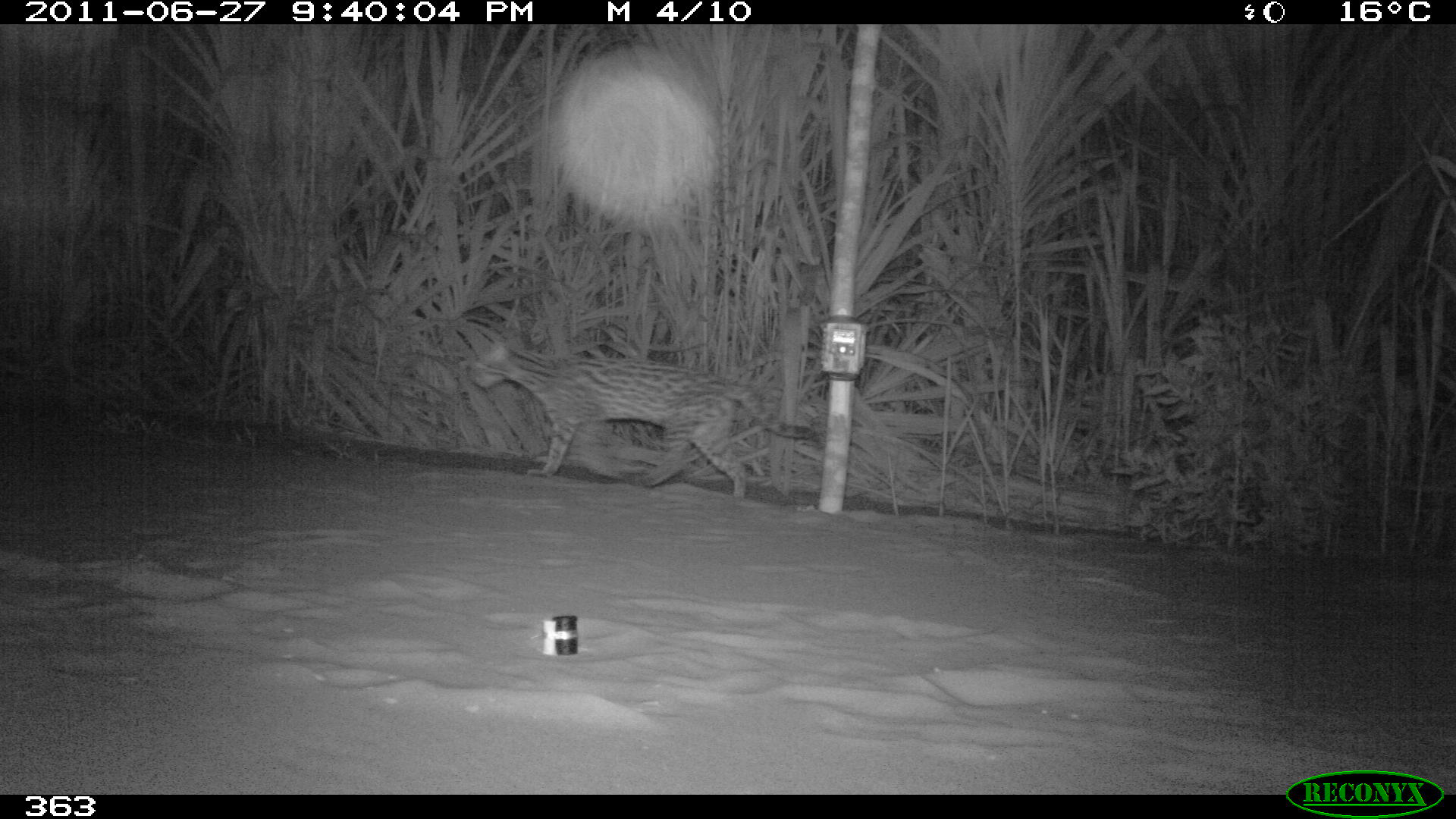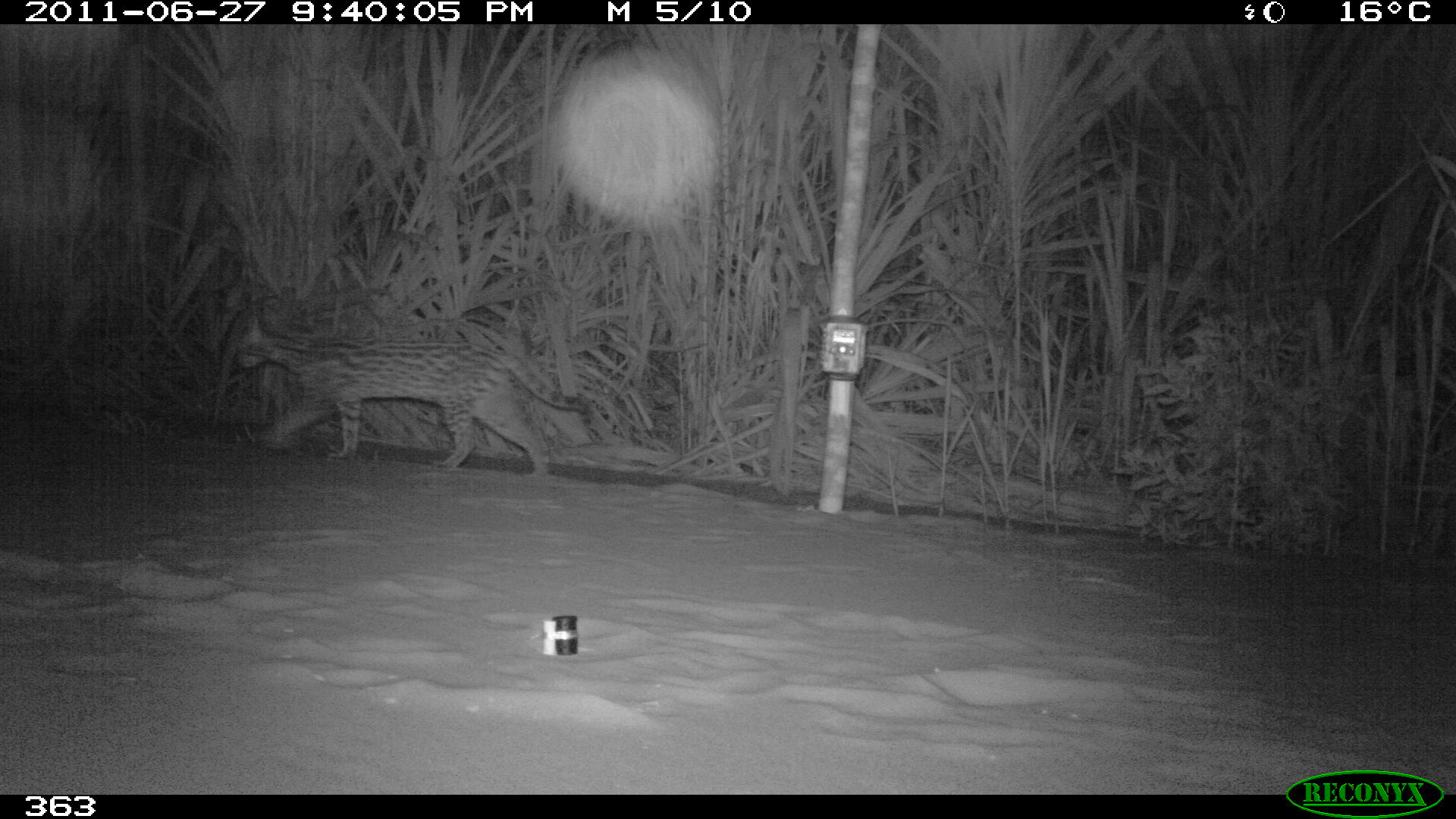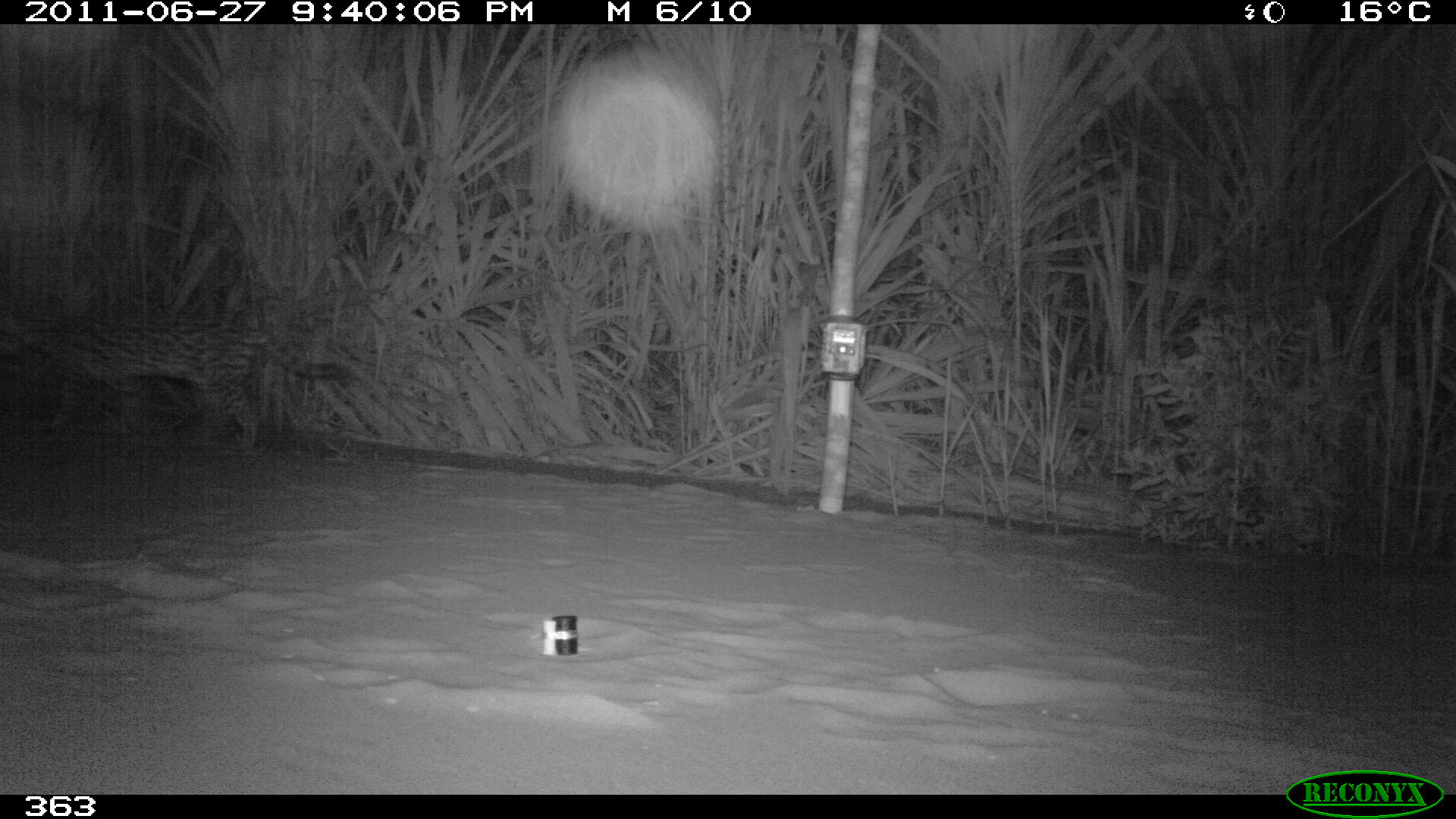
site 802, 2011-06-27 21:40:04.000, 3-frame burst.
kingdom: Animalia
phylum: Chordata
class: Mammalia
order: Carnivora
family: Felidae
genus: Leopardus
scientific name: Leopardus pardalis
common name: ocelot